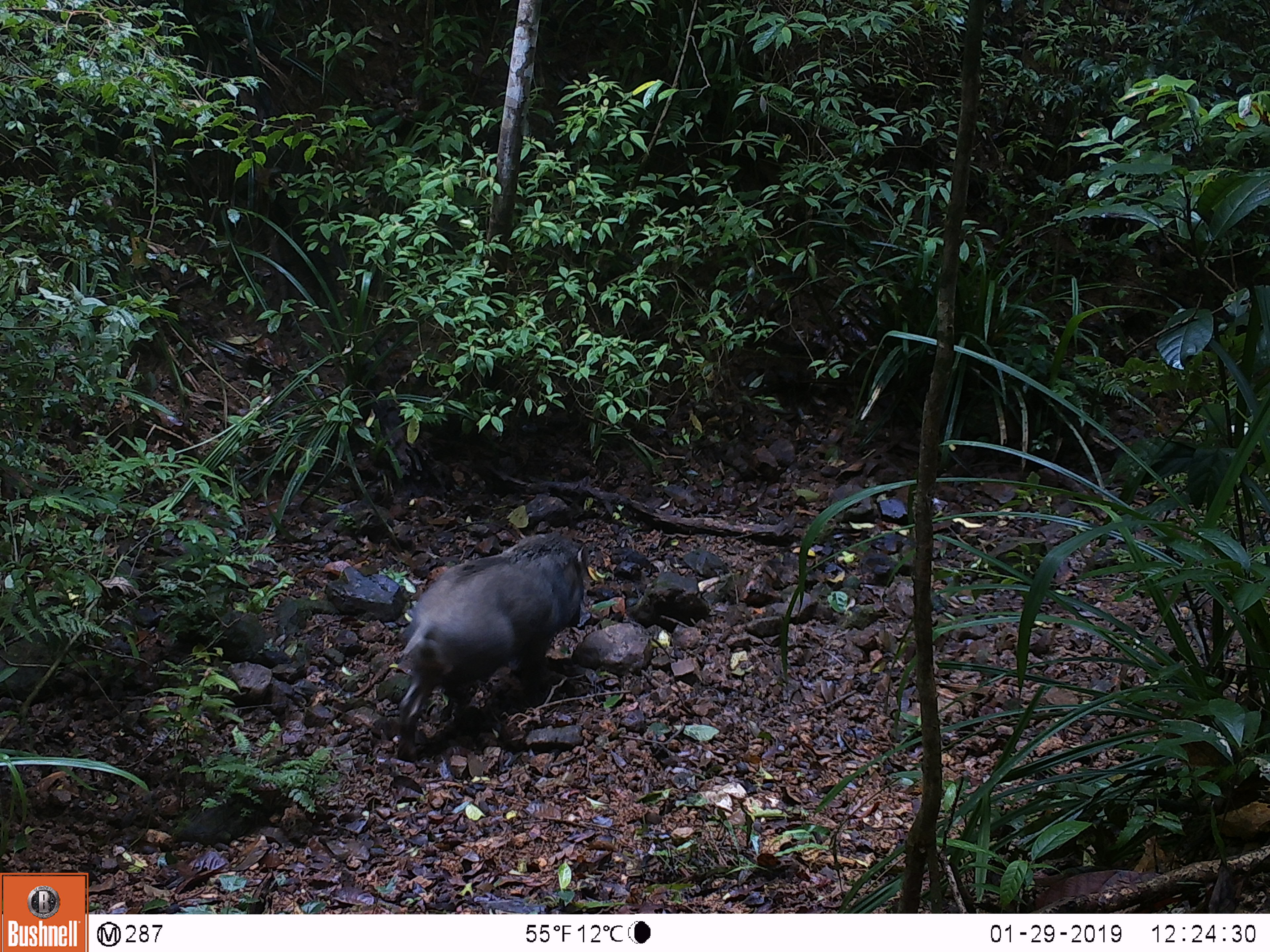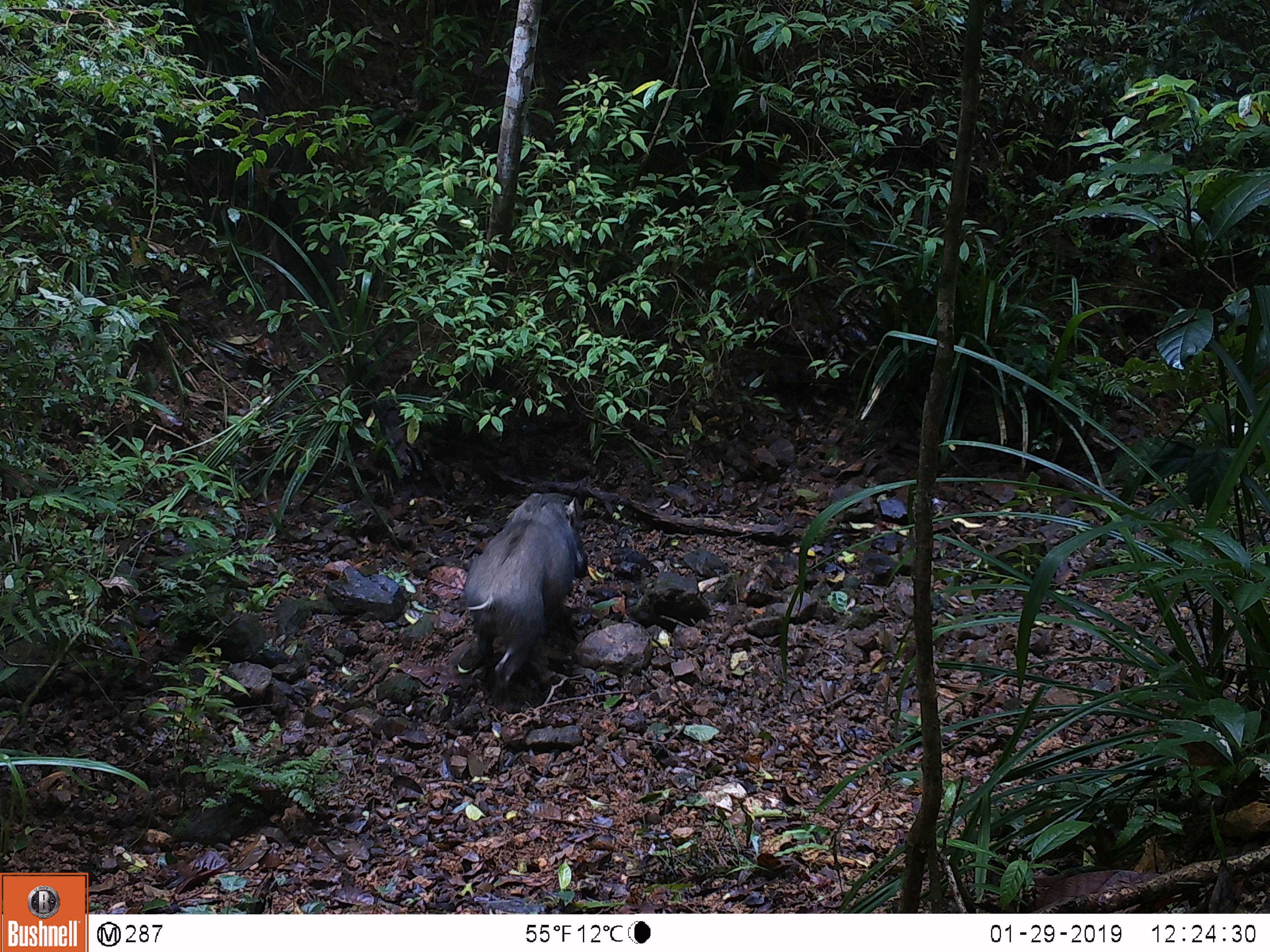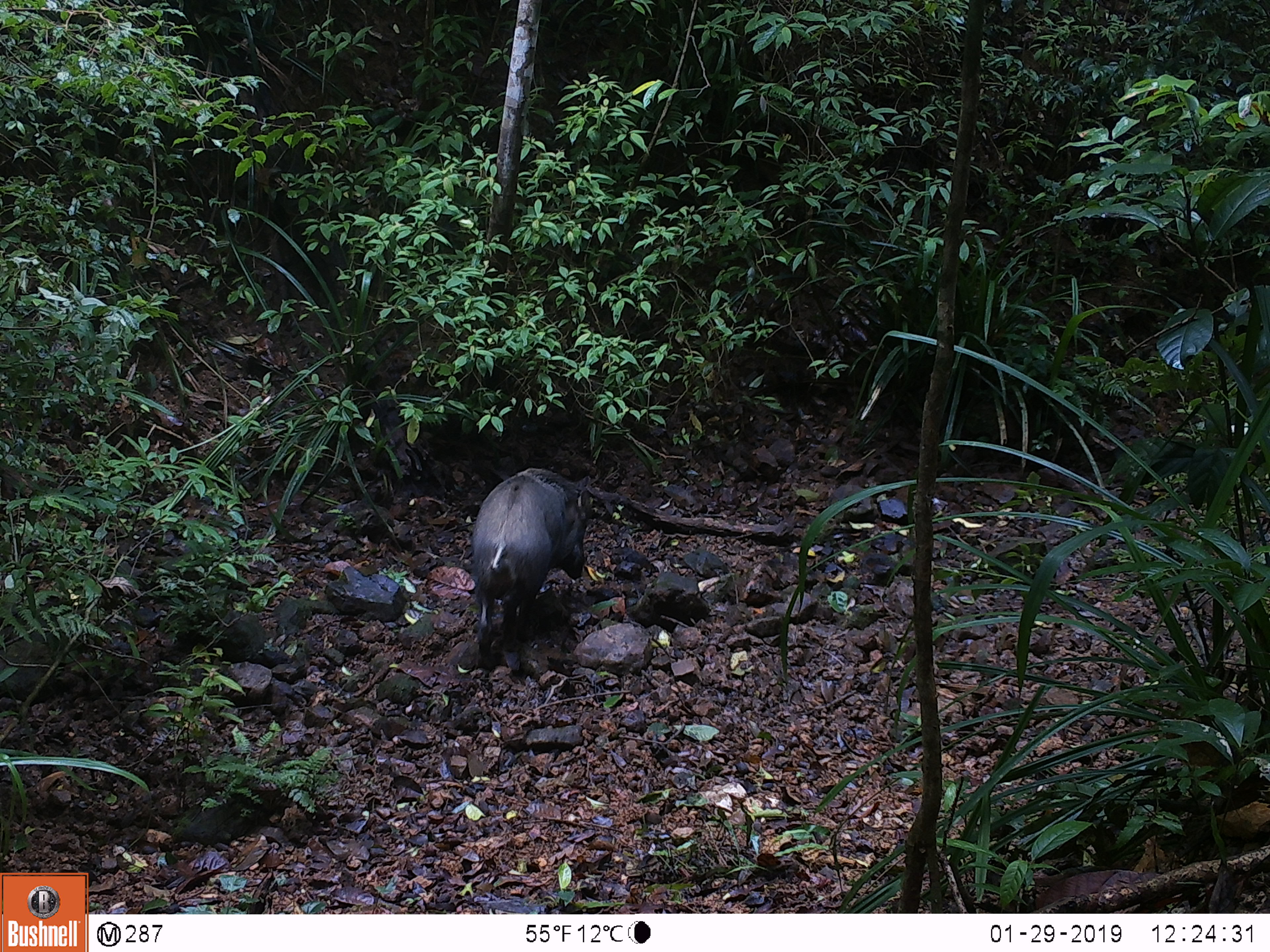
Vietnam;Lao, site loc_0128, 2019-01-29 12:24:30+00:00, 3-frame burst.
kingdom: Animalia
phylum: Chordata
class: Mammalia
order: Artiodactyla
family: Suidae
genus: Sus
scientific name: Sus scrofa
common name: eurasian wild pig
Eurasian wild pig (Sus scrofa). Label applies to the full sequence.